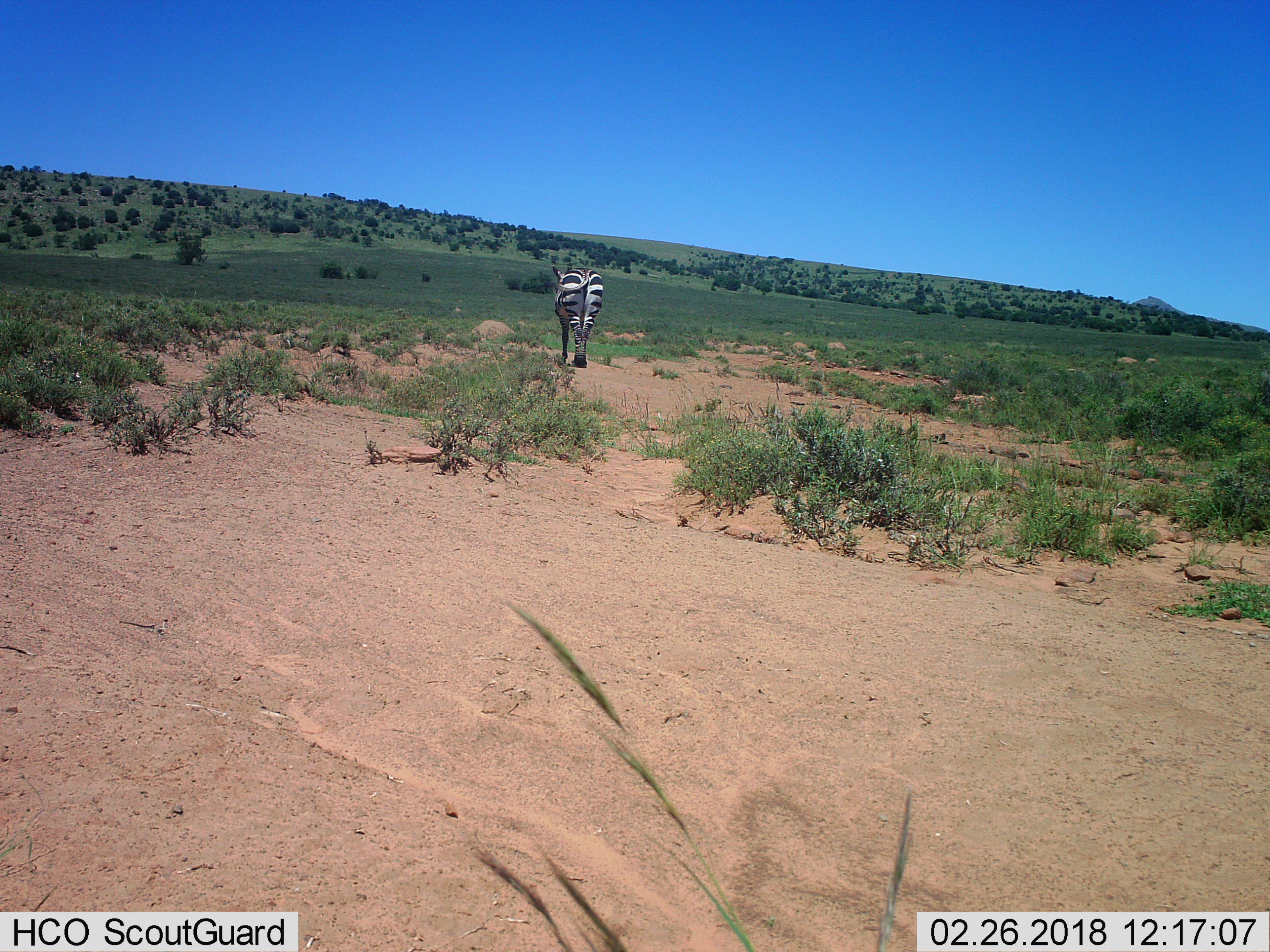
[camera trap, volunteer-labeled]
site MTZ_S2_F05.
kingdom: Animalia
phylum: Chordata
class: Mammalia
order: Perissodactyla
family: Equidae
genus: Equus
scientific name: Equus zebra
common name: mountain zebra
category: zebramountain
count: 1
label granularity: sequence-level